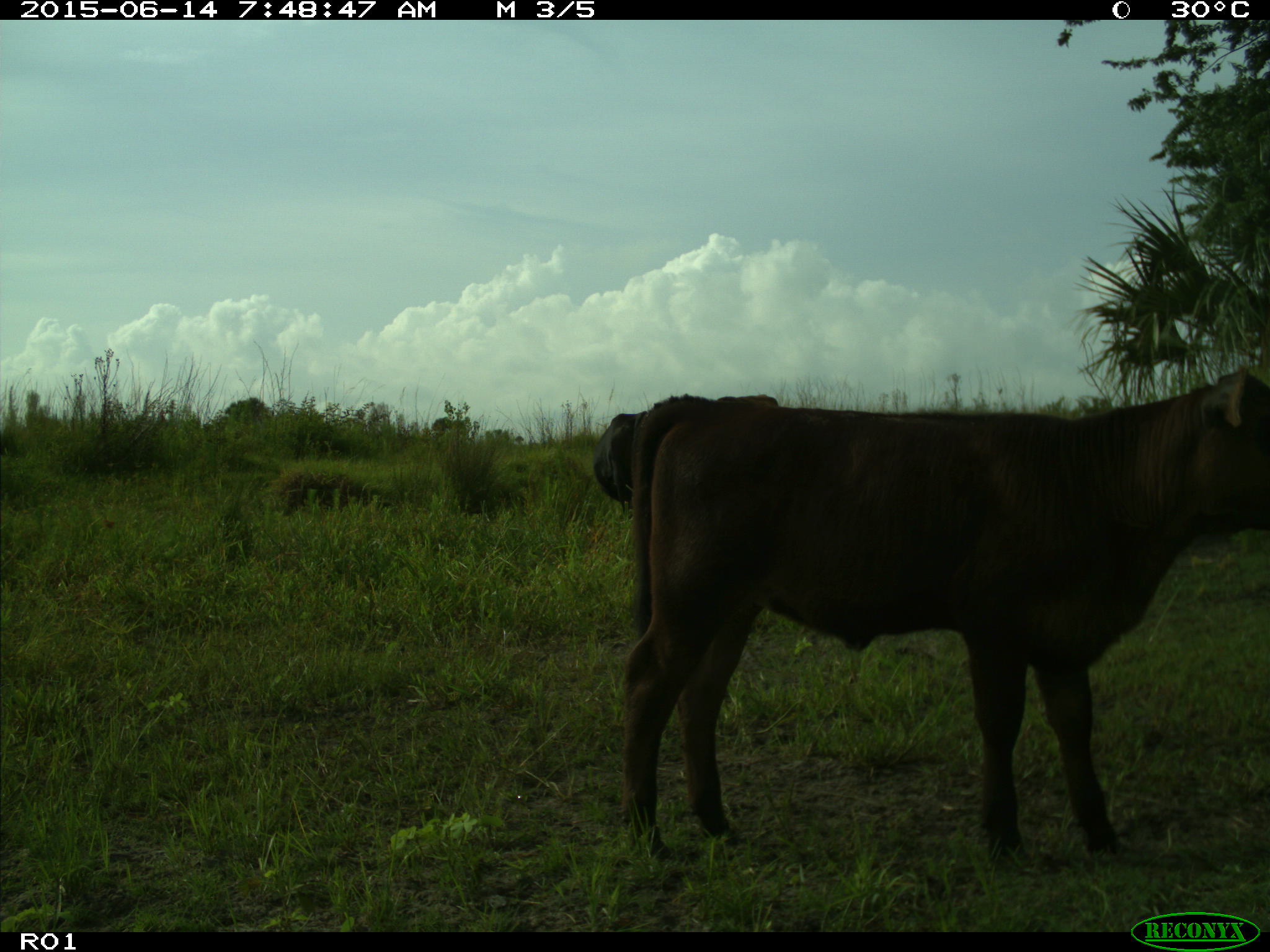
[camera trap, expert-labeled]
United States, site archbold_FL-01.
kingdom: Animalia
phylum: Chordata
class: Mammalia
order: Artiodactyla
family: Bovidae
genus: Bos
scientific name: Bos taurus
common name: domestic cow